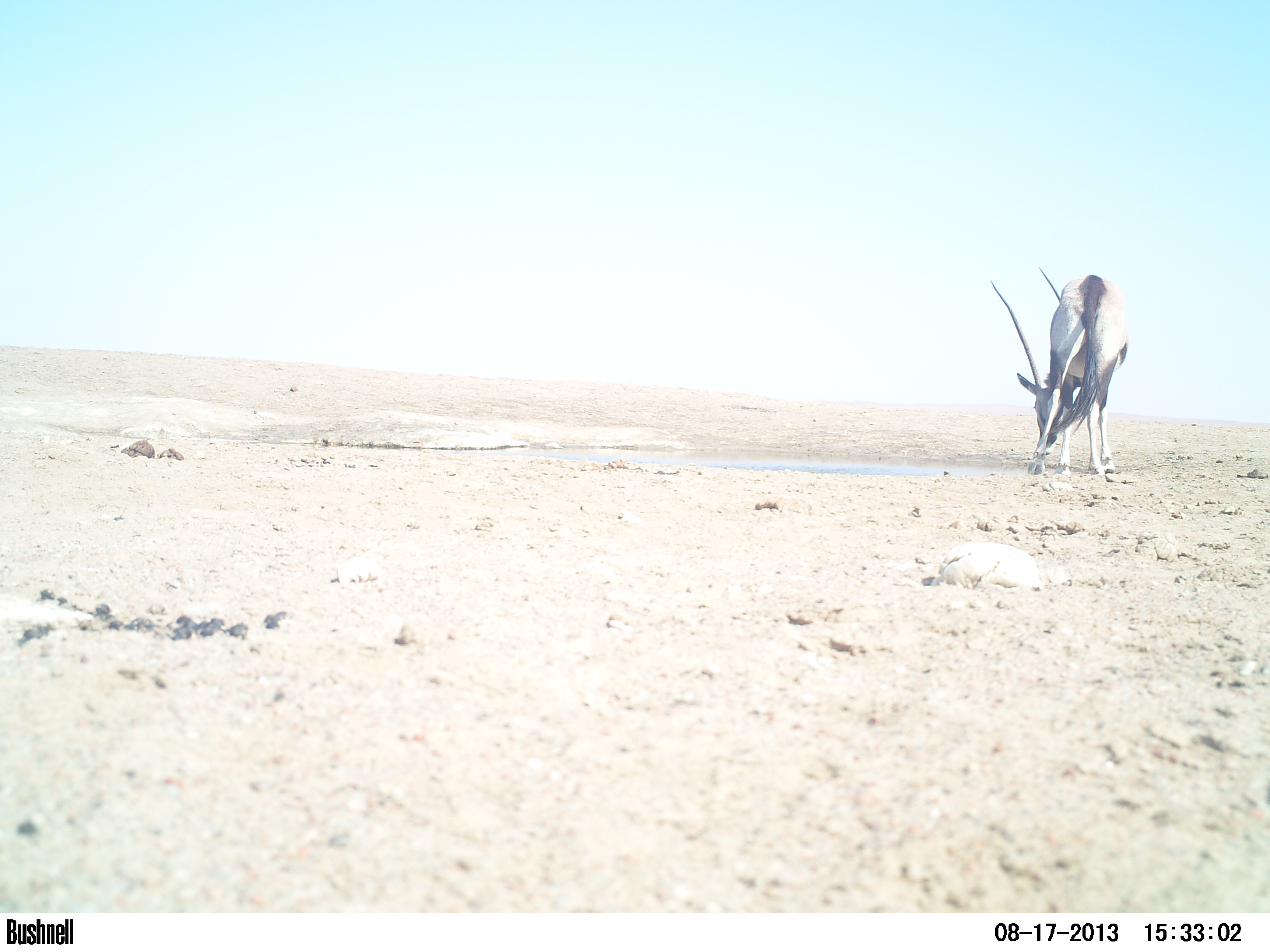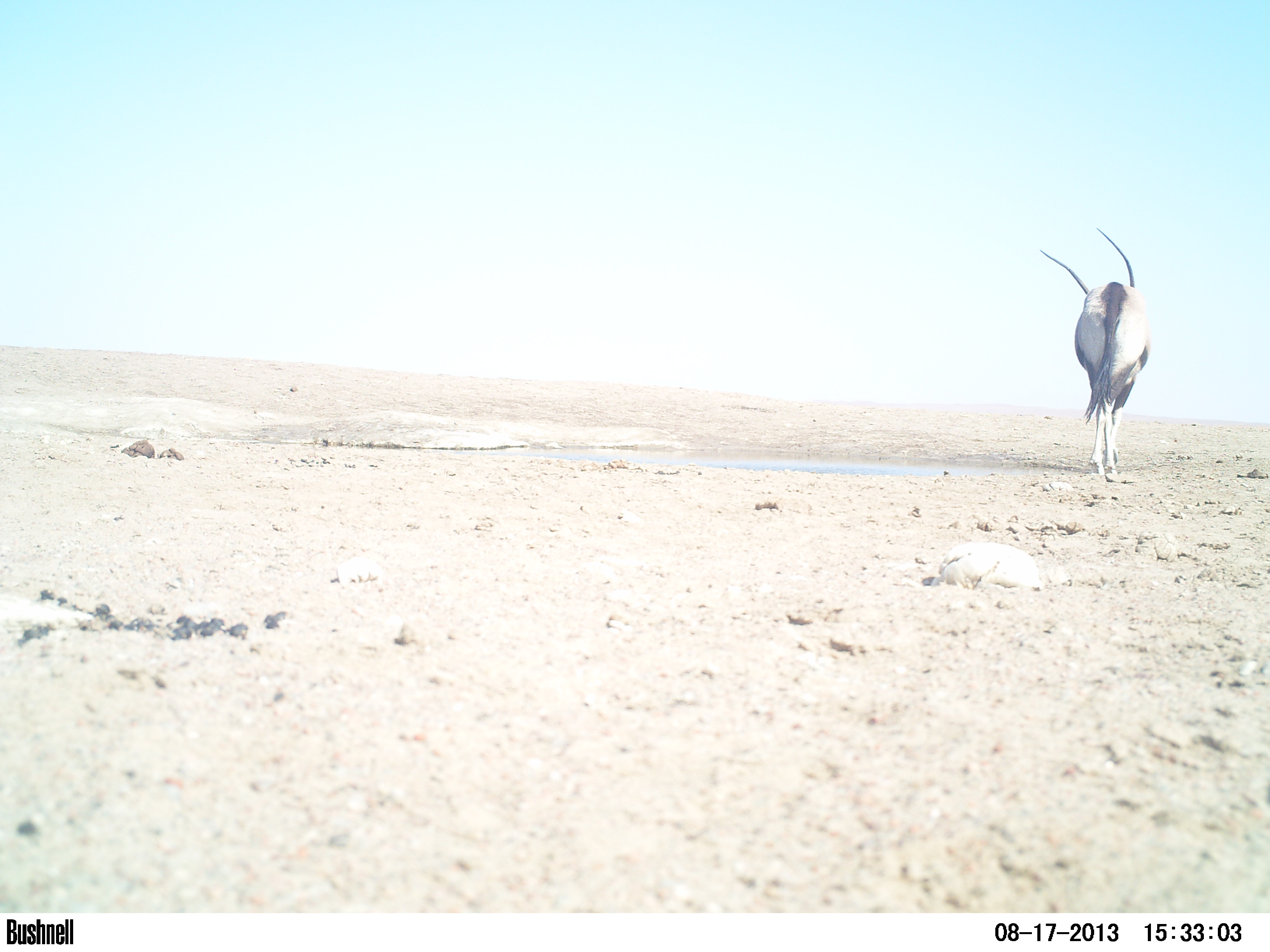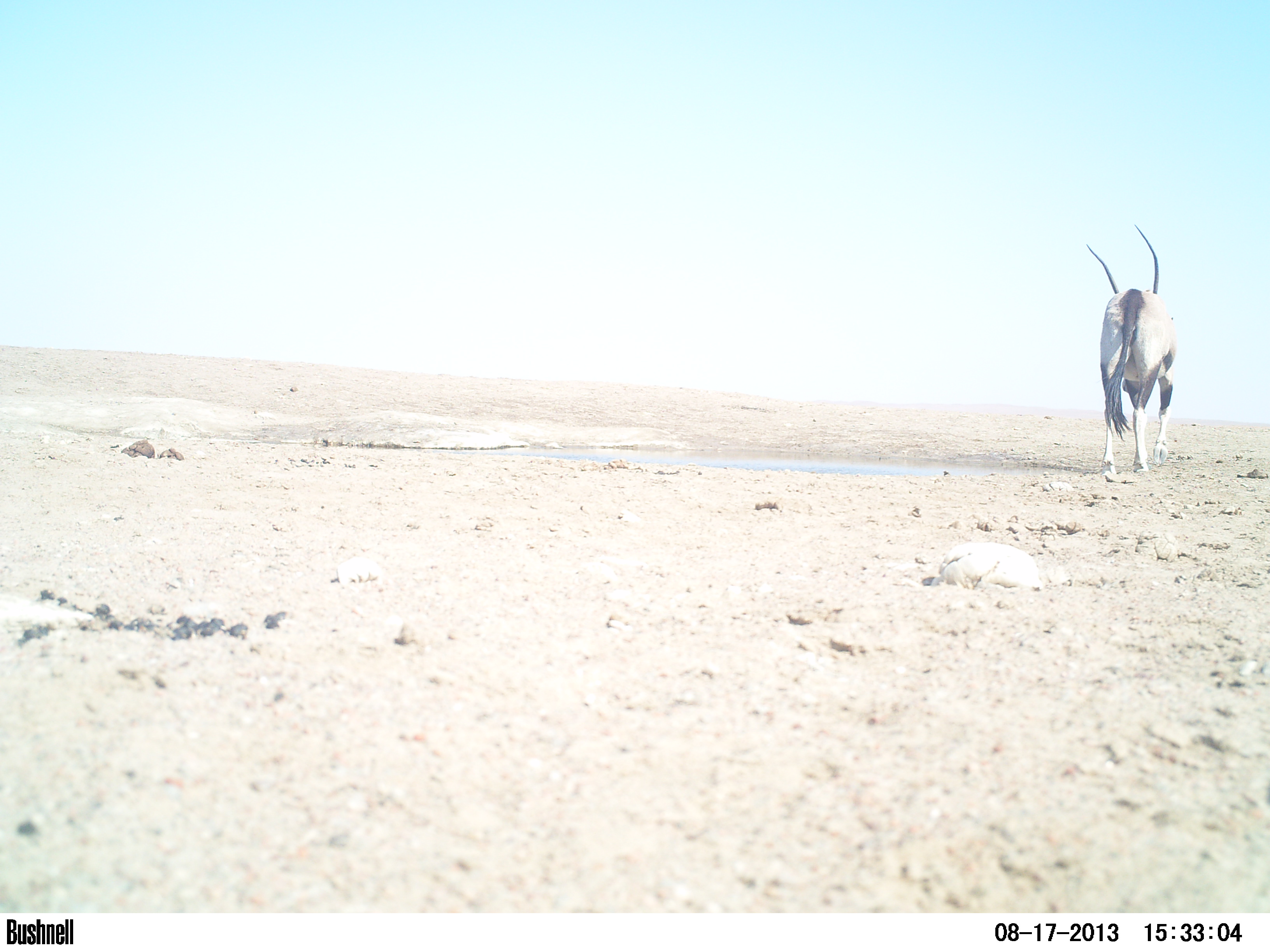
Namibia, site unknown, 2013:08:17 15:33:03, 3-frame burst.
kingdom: Animalia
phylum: Chordata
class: Mammalia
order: Artiodactyla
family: Bovidae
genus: Oryx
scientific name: Oryx gazella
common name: gemsbok